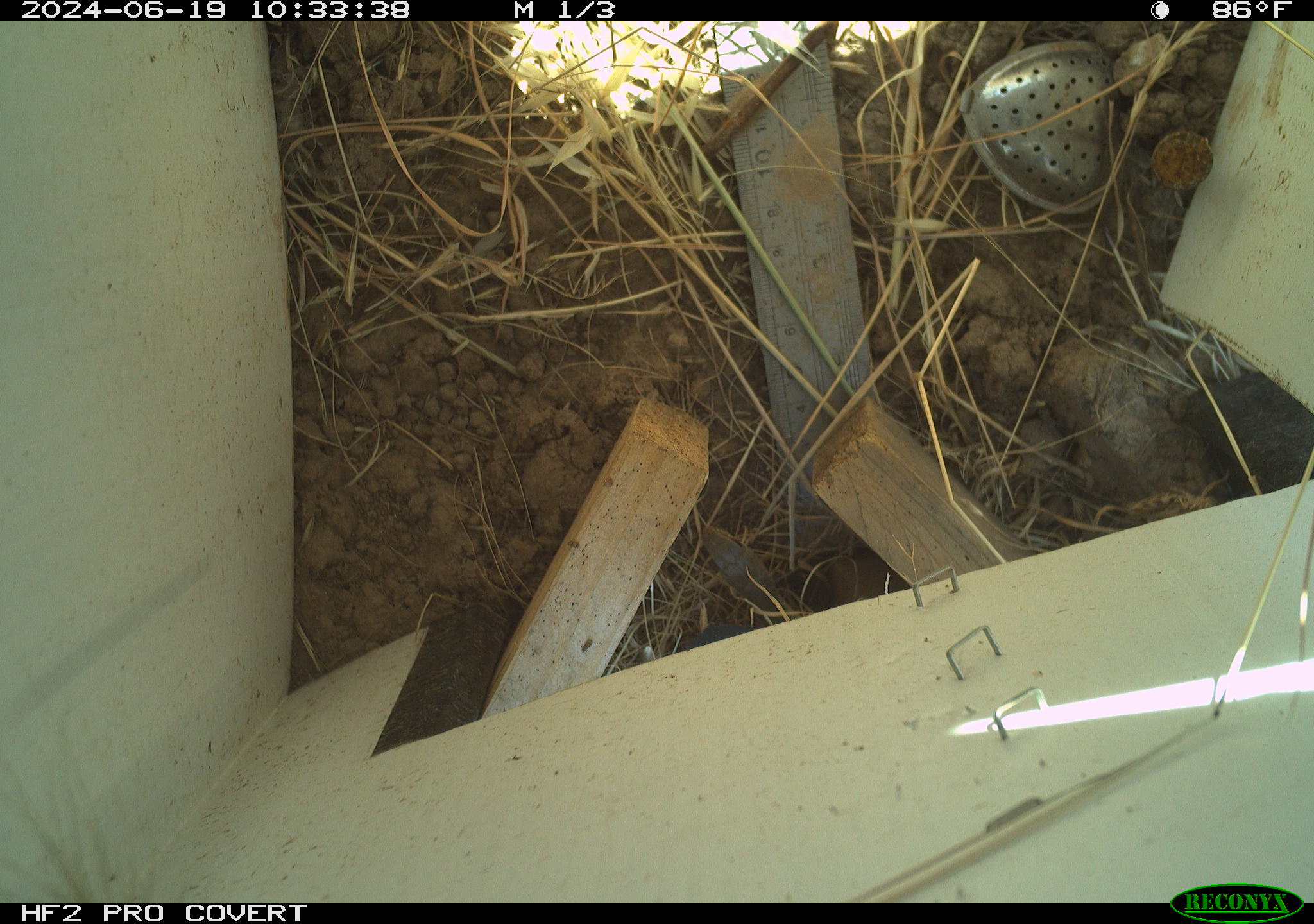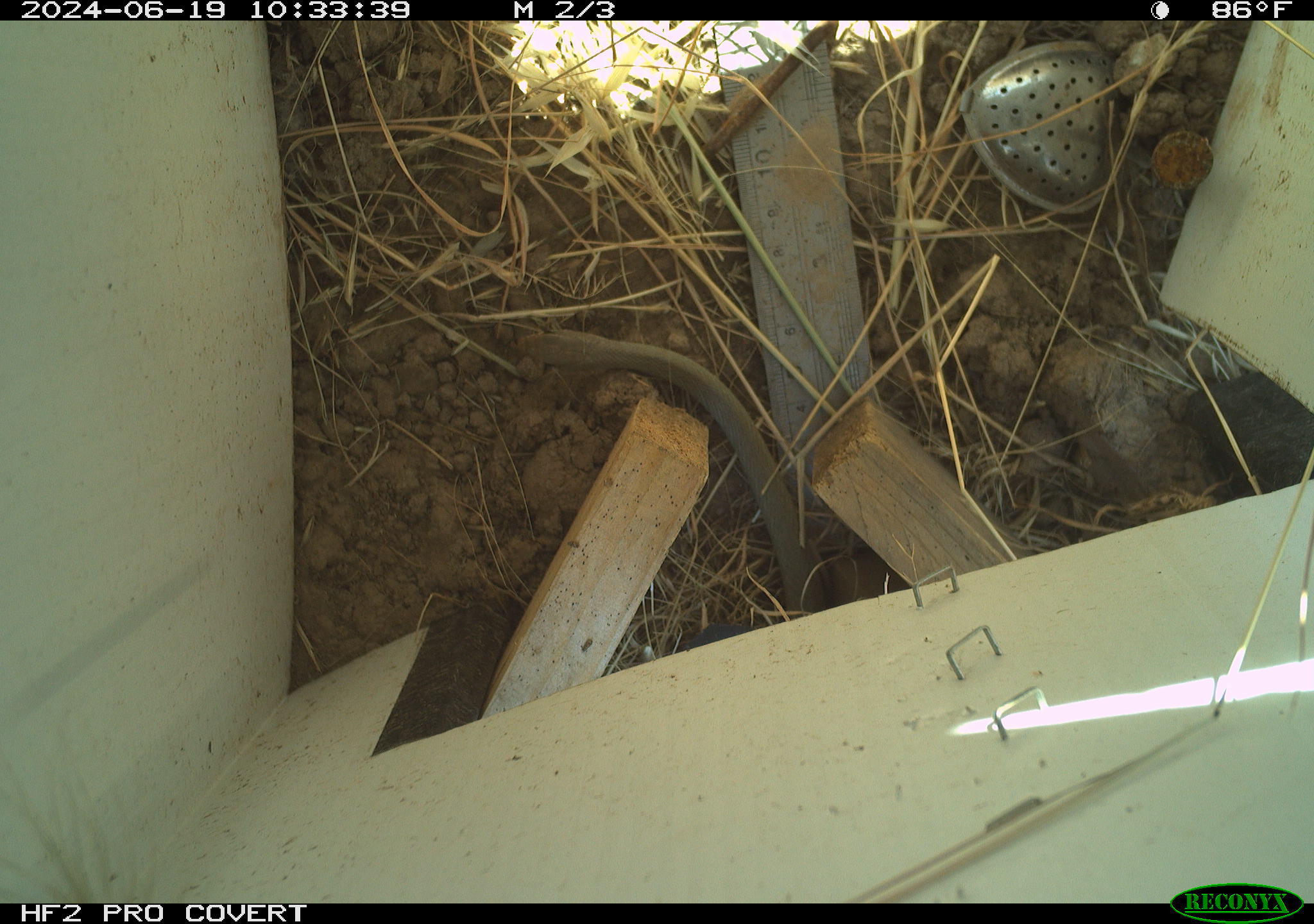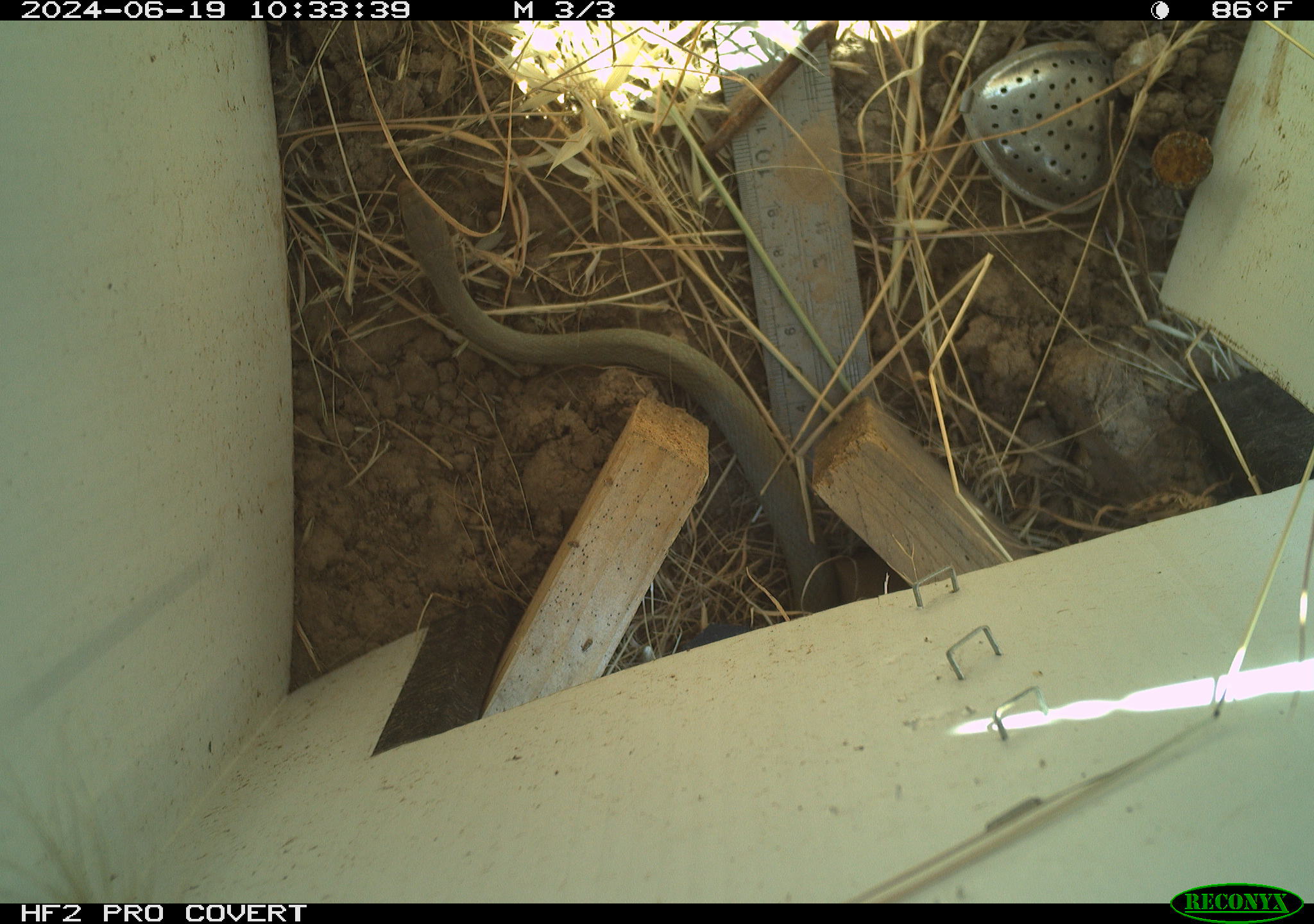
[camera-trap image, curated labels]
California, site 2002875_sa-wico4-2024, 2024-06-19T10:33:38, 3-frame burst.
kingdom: Animalia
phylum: Chordata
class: Reptilia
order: Squamata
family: Colubridae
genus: Coluber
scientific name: Coluber constrictor mormon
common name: western yellow-bellied racer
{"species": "western yellow-bellied racer (Coluber constrictor mormon)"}